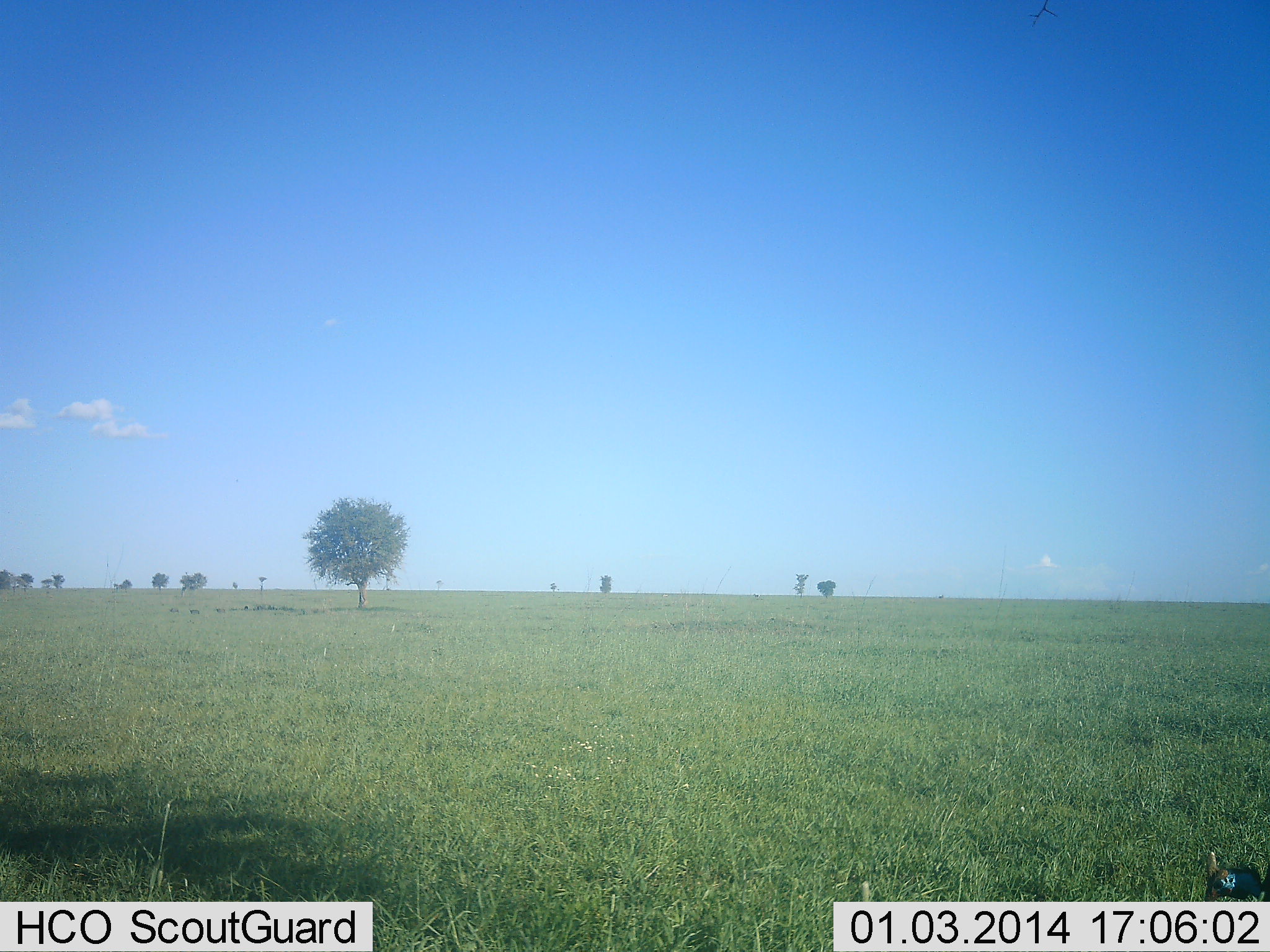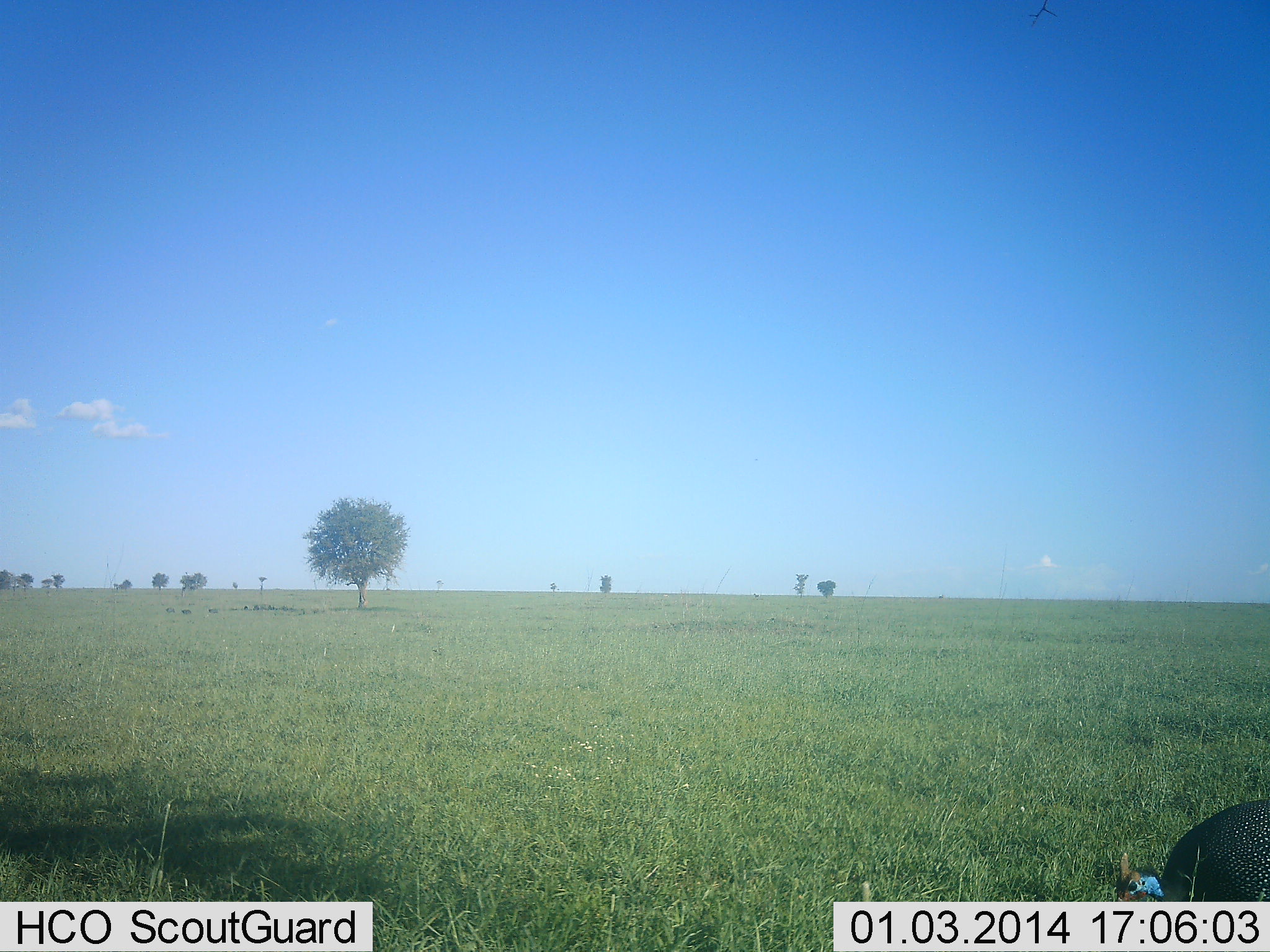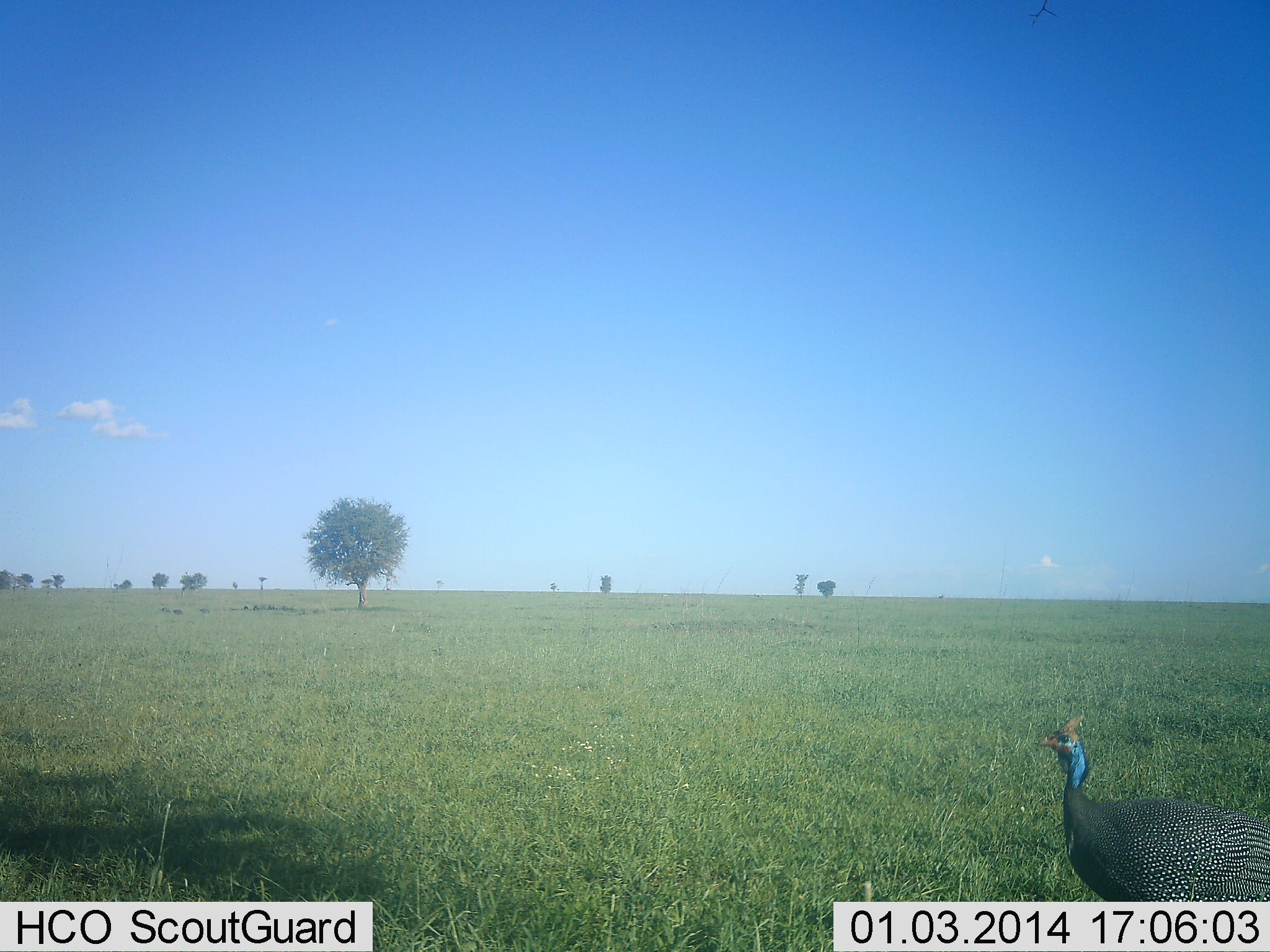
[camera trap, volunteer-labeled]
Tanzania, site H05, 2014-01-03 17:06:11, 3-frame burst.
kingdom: Animalia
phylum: Chordata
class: Aves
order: Galliformes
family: Numididae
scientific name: Numididae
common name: guinea fowl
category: guineafowl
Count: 1.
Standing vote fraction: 9%.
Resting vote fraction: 0%.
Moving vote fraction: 82%.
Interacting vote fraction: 0%.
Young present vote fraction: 0%.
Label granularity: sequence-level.